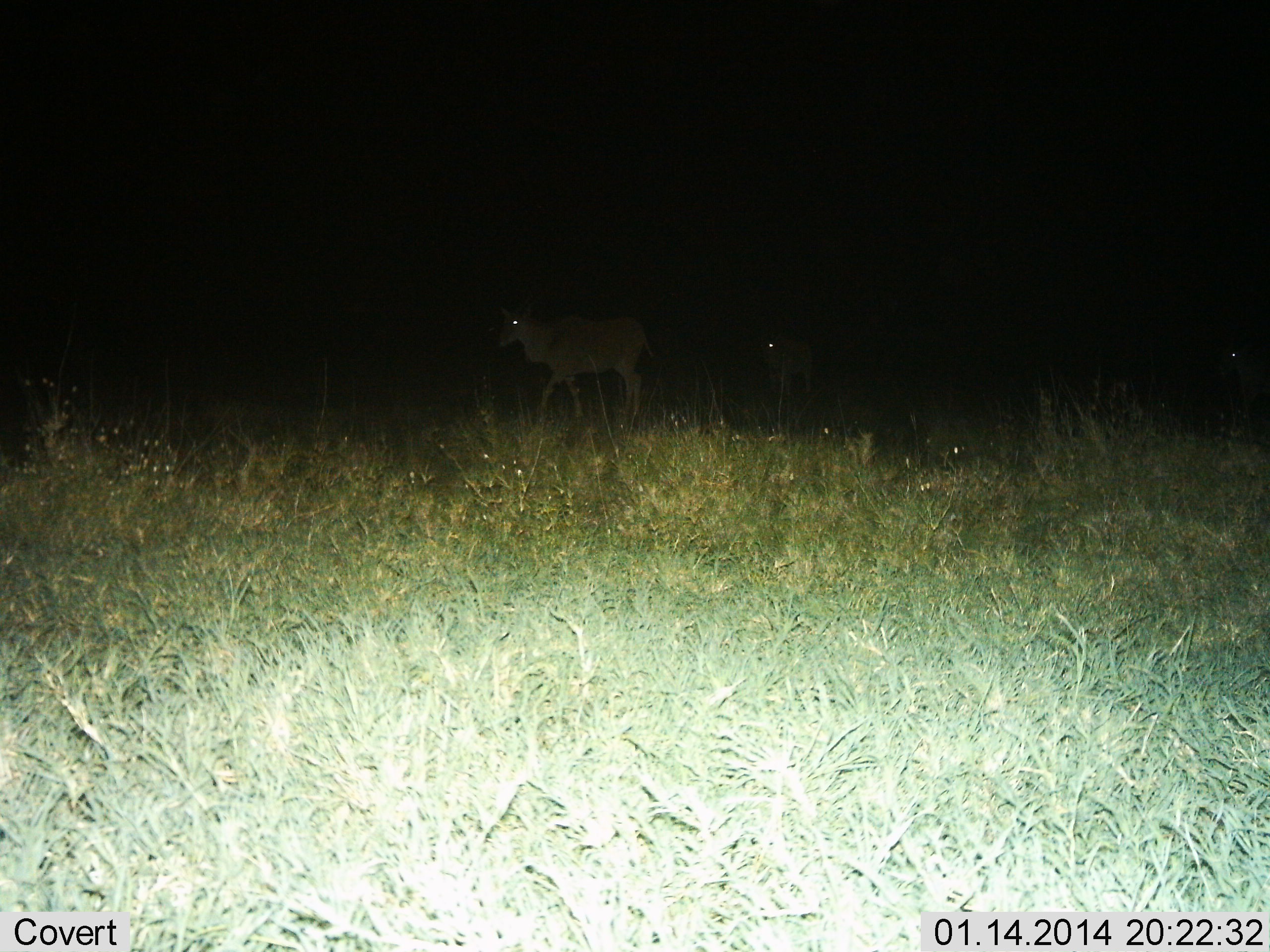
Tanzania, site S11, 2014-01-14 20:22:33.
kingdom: Animalia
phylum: Chordata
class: Mammalia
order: Artiodactyla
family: Bovidae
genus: Tragelaphus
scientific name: Tragelaphus oryx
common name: eland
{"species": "eland (Tragelaphus oryx)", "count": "2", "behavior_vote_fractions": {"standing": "40%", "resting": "0%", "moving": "70%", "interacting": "0%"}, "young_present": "20%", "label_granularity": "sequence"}